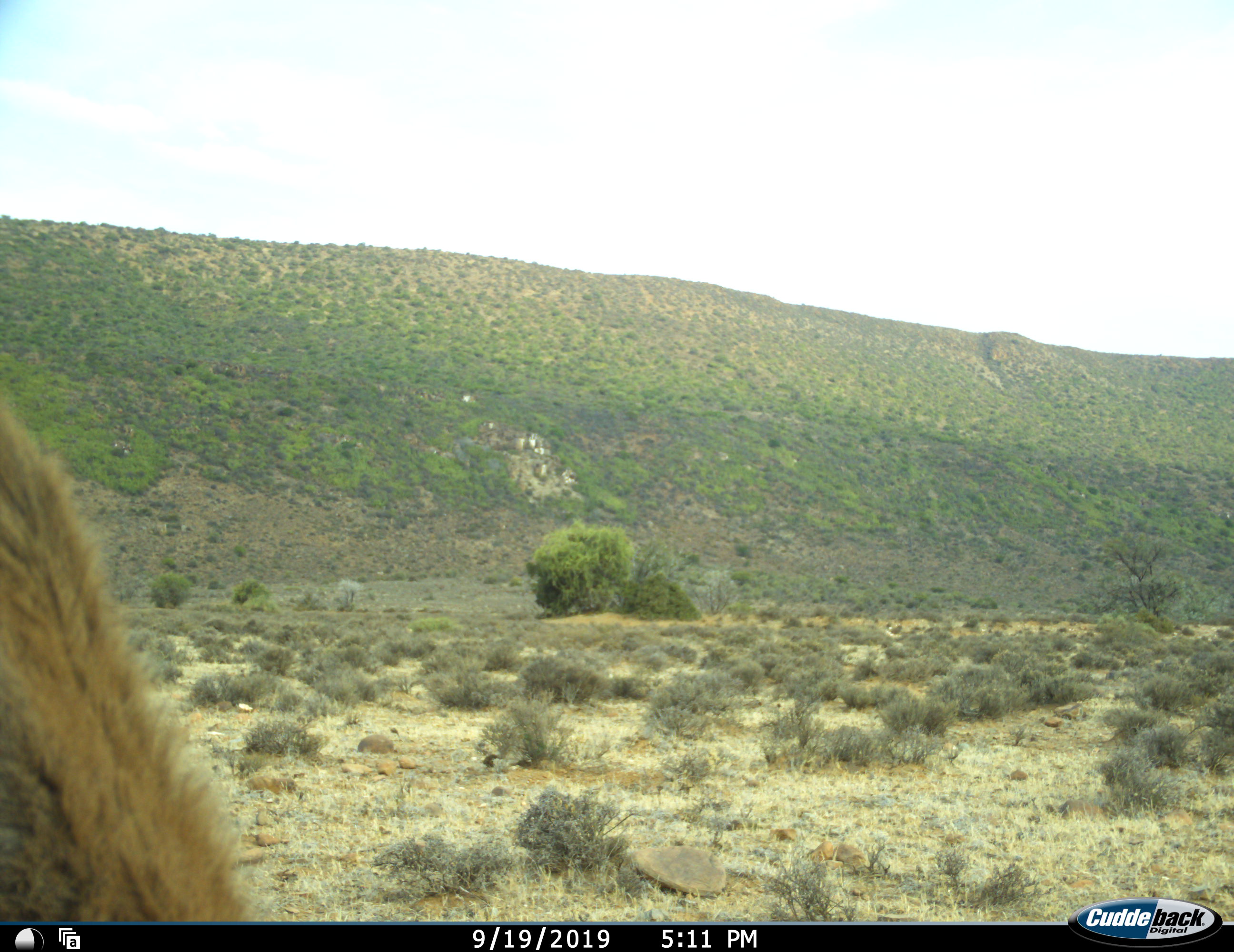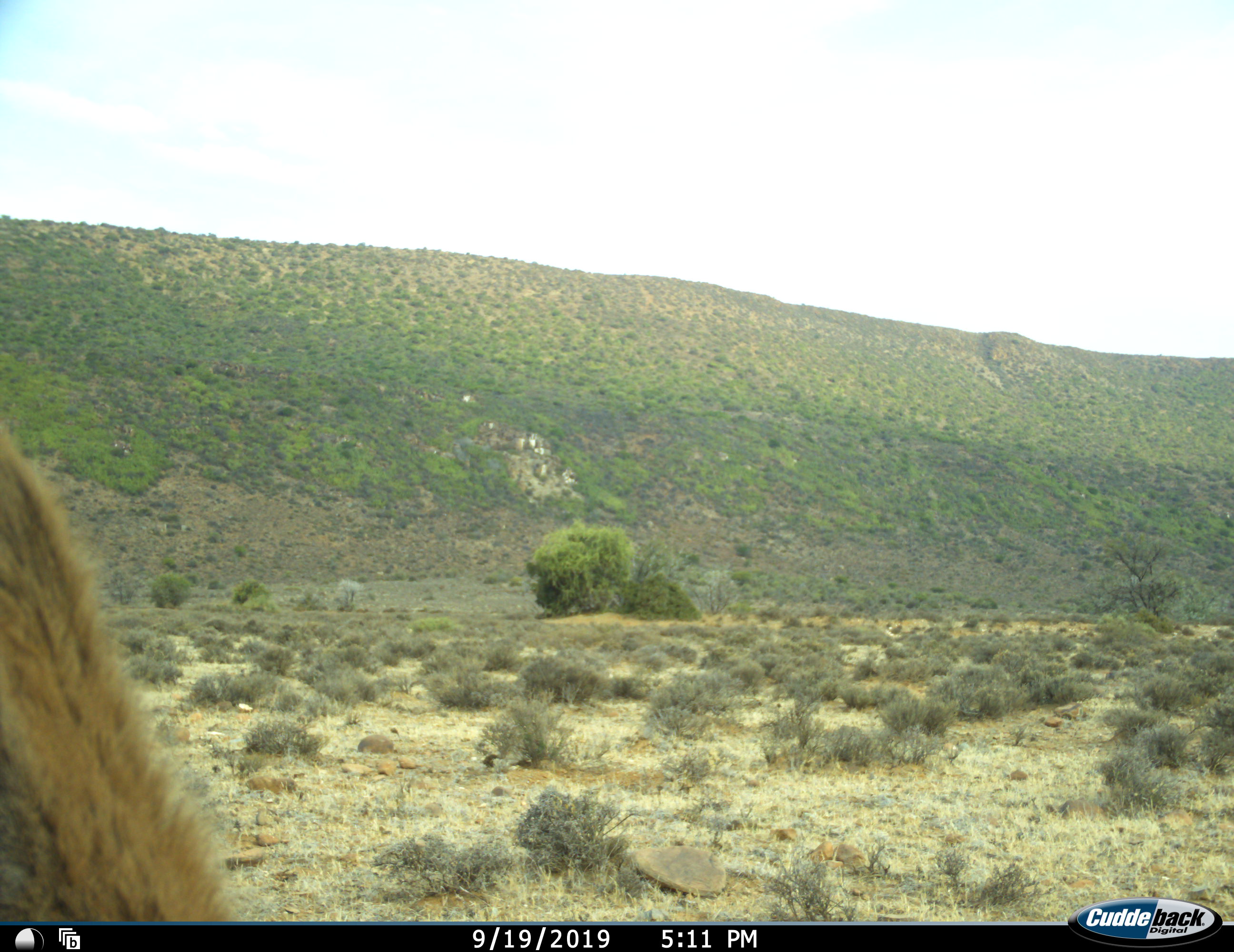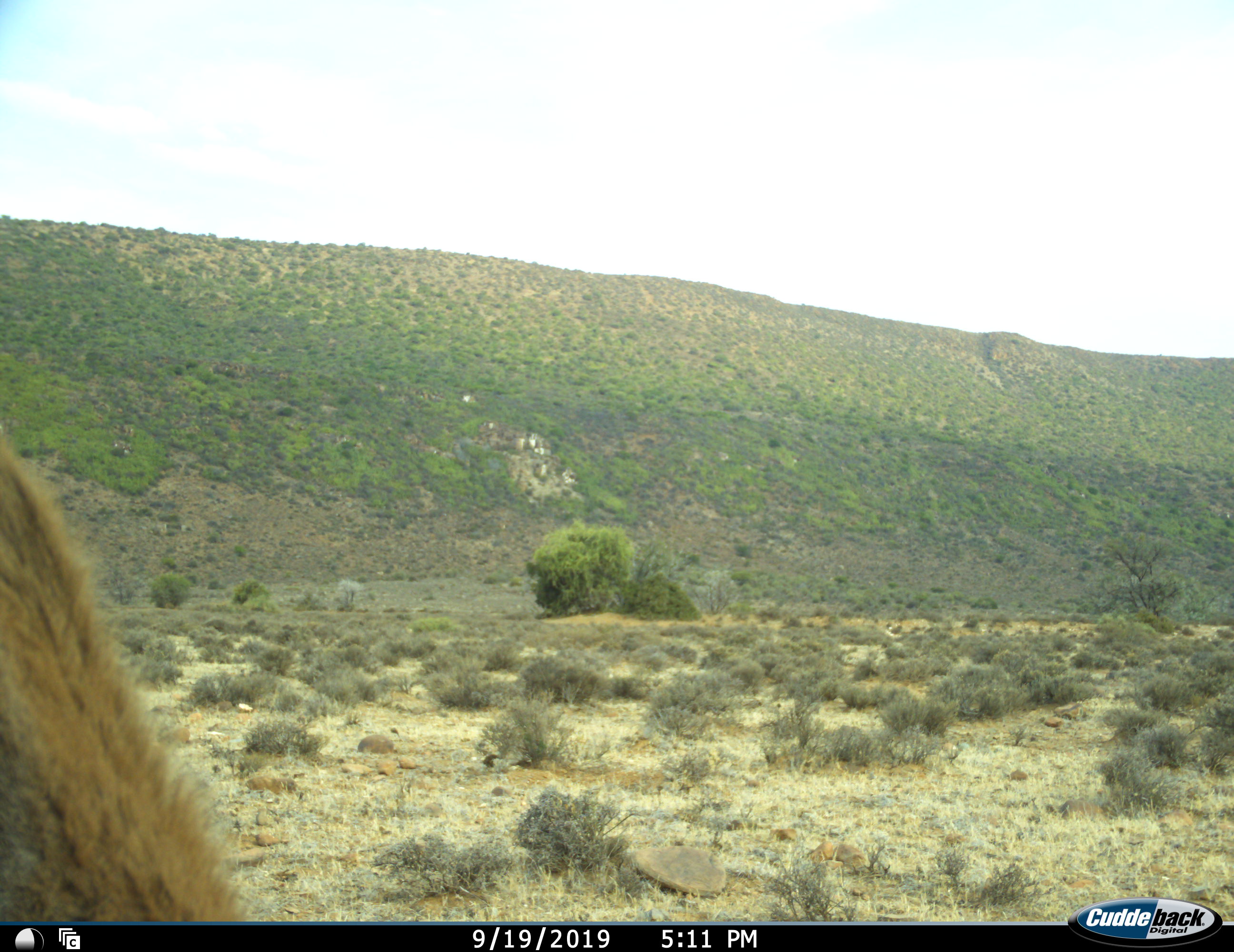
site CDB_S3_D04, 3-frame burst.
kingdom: Animalia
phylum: Chordata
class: Mammalia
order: Artiodactyla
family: Bovidae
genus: Tragelaphus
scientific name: Tragelaphus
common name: kudu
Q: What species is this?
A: Kudu (Tragelaphus).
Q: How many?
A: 1.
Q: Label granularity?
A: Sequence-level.